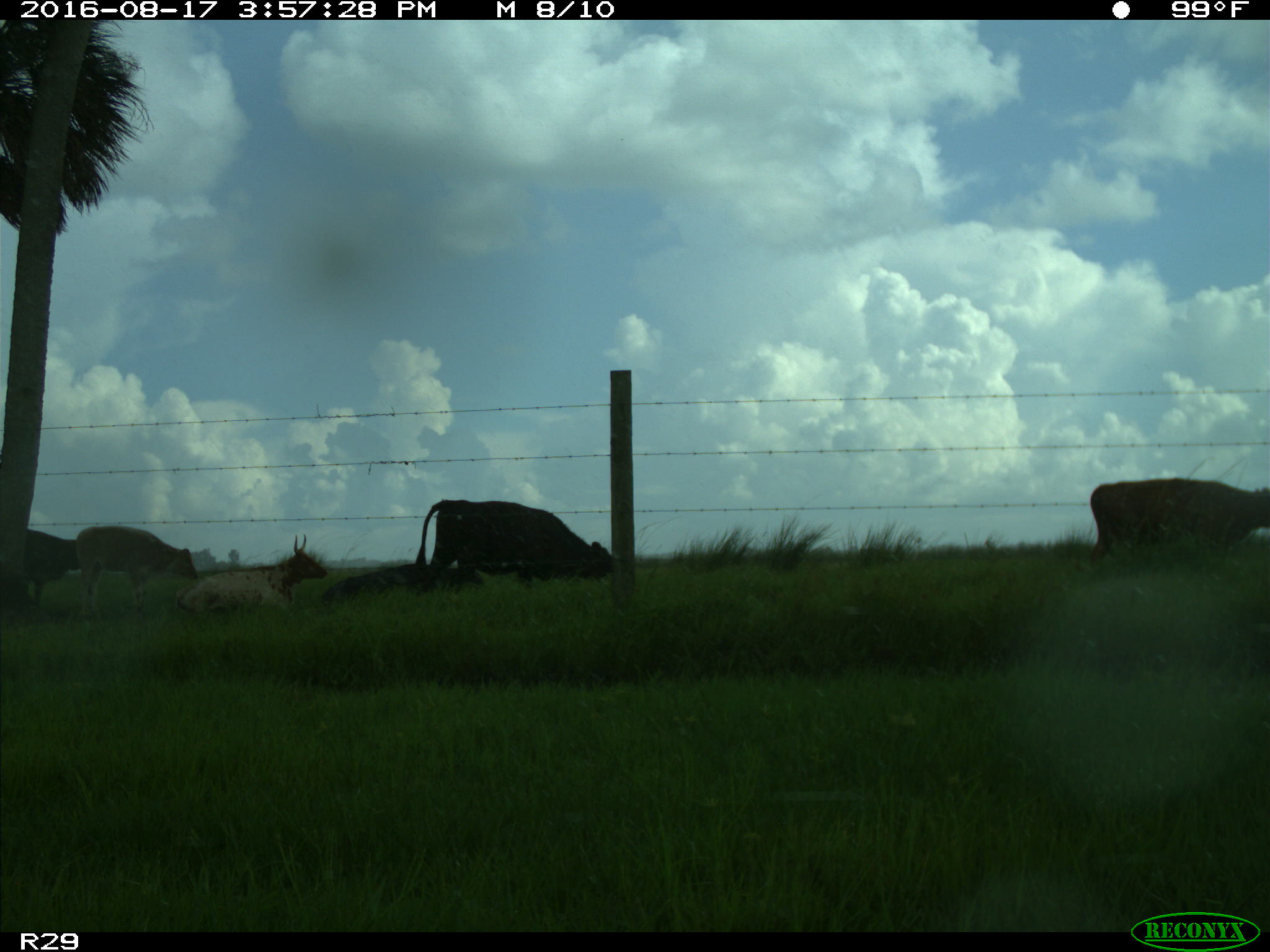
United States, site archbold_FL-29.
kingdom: Animalia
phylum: Chordata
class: Mammalia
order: Artiodactyla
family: Bovidae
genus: Bos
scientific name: Bos taurus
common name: domestic cow